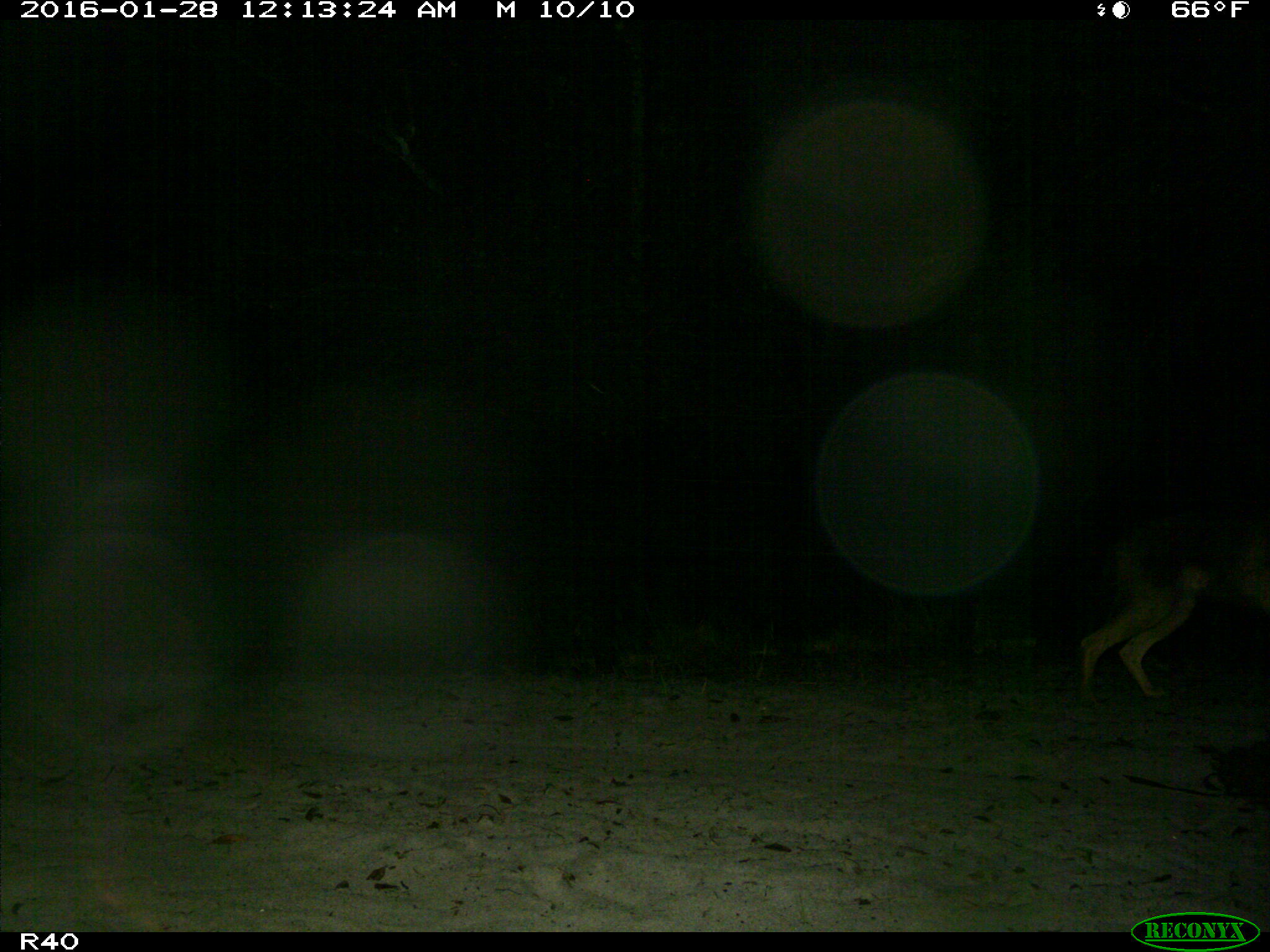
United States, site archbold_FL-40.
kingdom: Animalia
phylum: Chordata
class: Mammalia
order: Carnivora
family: Felidae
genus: Lynx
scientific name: Lynx rufus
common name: bobcat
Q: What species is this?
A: Lynx rufus (bobcat).